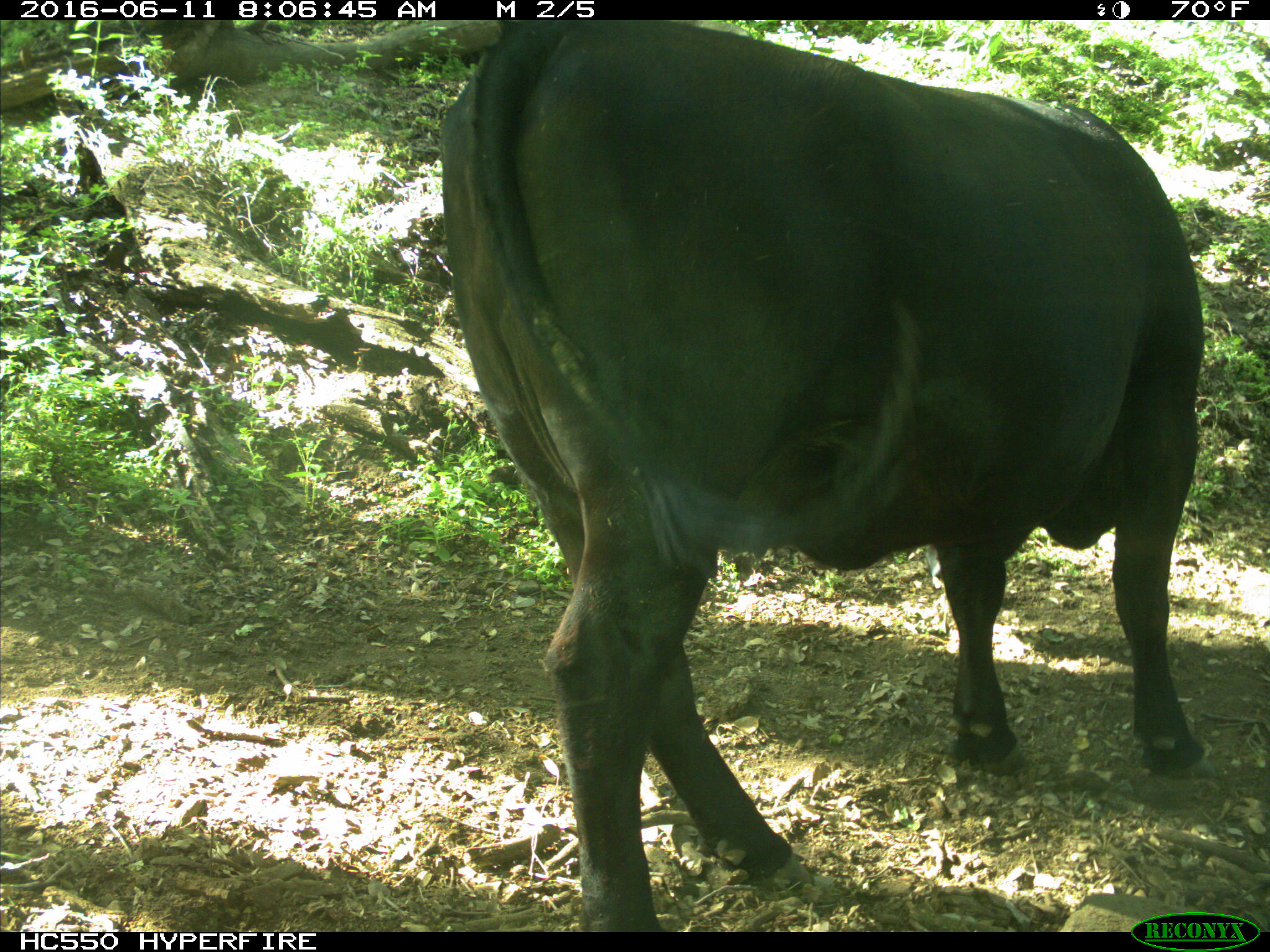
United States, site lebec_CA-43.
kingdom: Animalia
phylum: Chordata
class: Mammalia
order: Artiodactyla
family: Bovidae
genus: Bos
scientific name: Bos taurus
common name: domestic cow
Bos taurus (domestic cow).